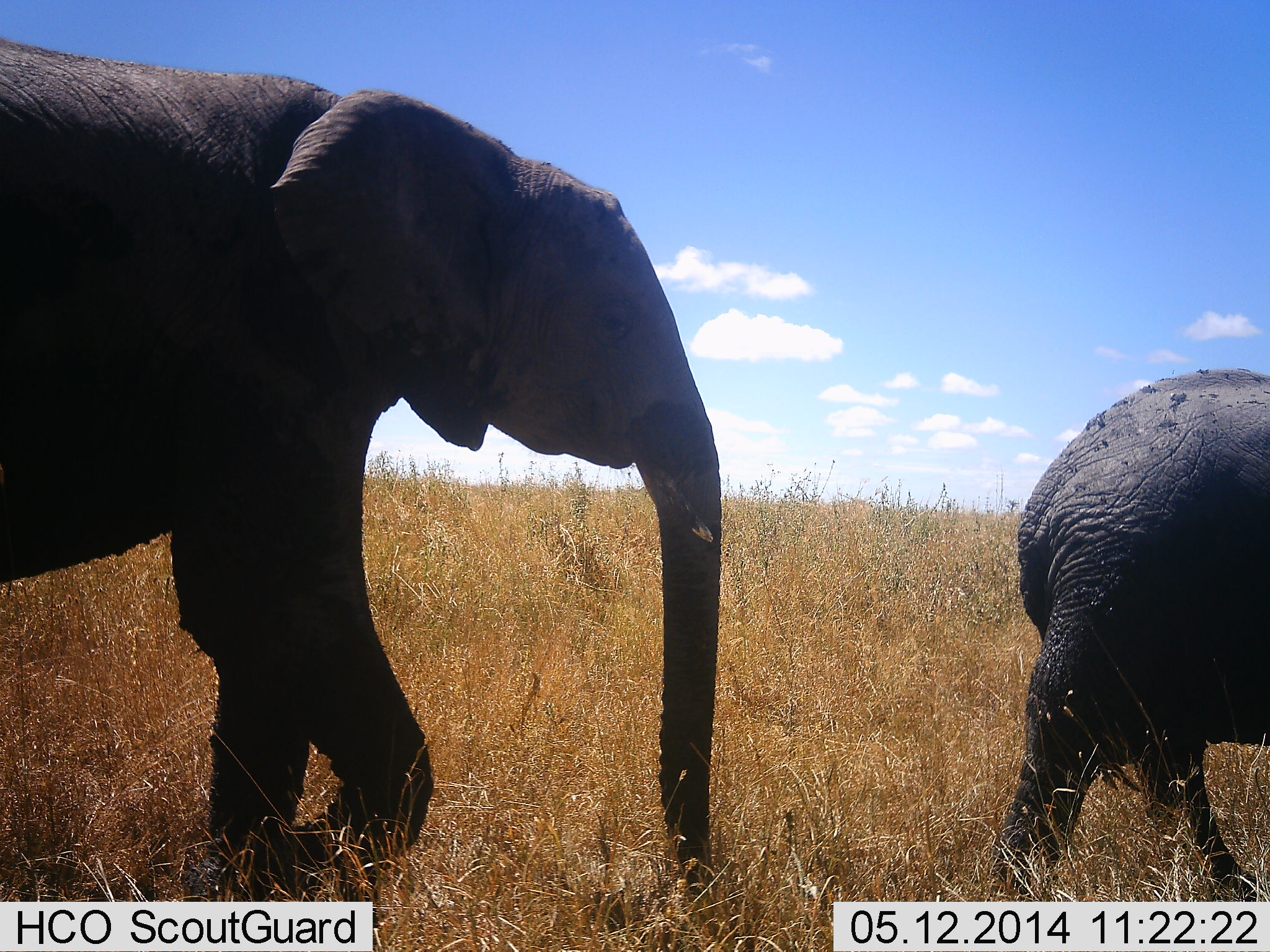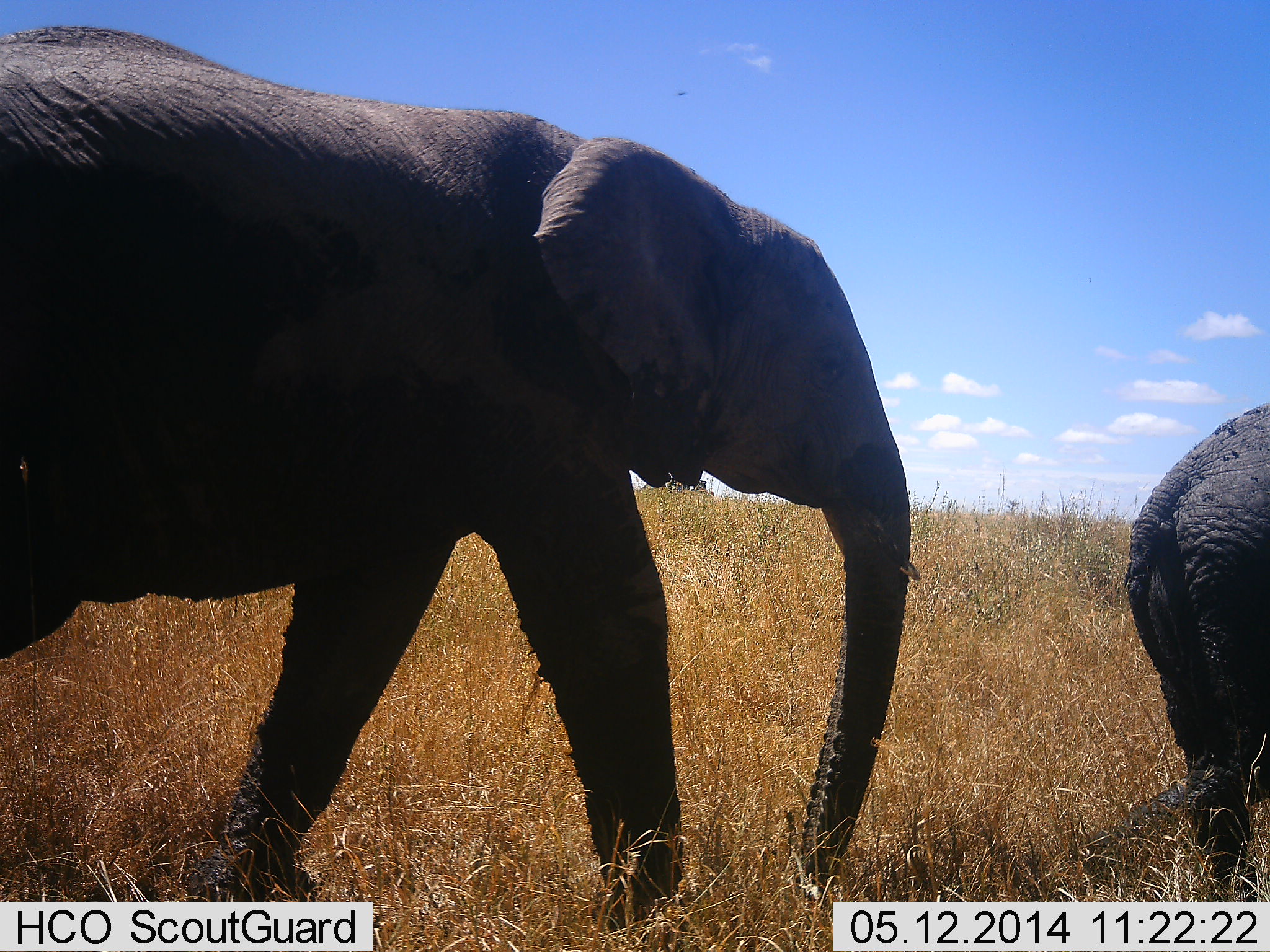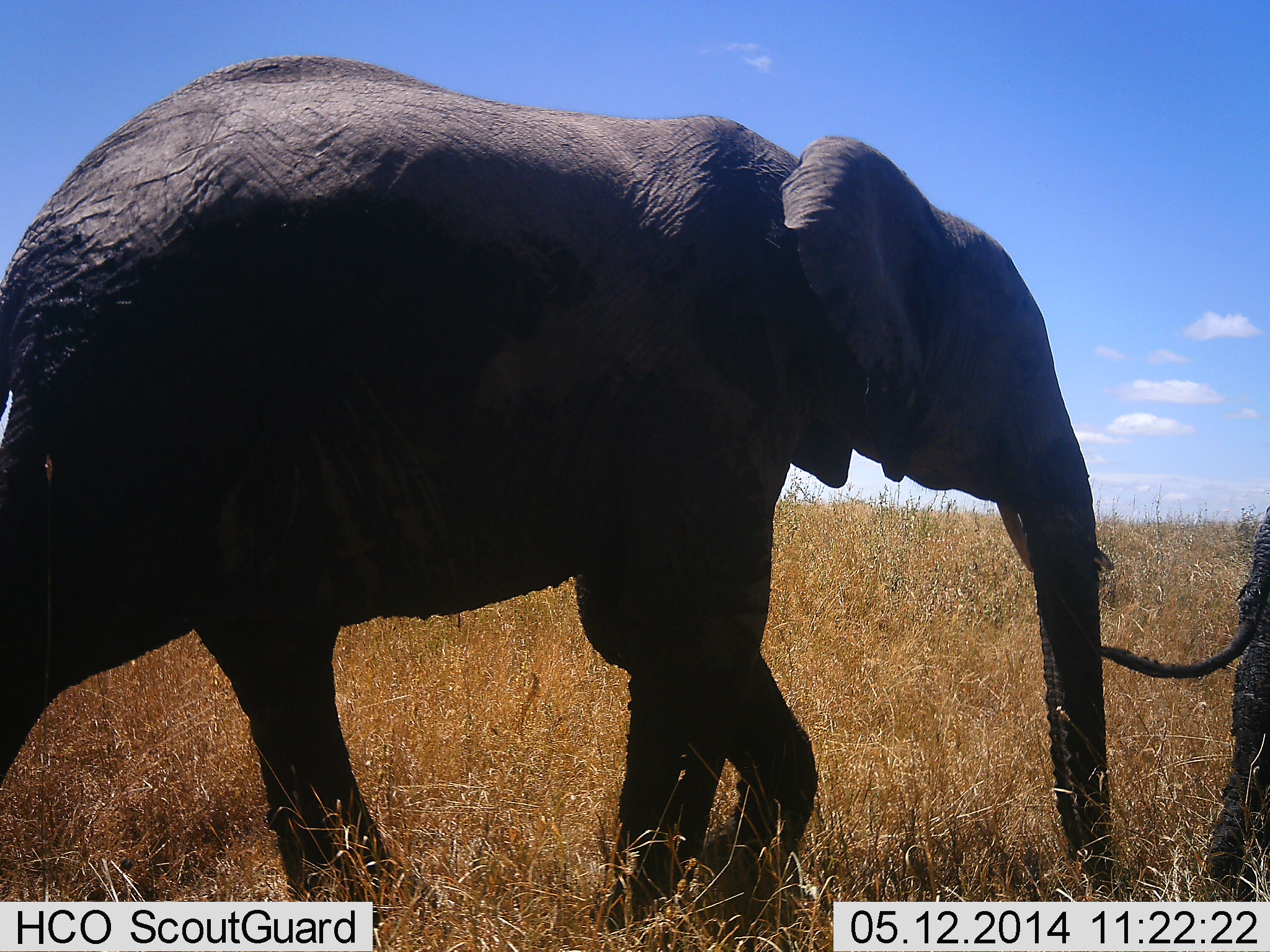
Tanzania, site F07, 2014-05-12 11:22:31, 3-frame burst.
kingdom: Animalia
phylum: Chordata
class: Mammalia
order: Proboscidea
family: Elephantidae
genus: Loxodonta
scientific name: Loxodonta africana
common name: african bush elephant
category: elephant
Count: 2.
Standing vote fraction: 0%.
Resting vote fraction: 0%.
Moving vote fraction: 100%.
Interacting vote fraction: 0%.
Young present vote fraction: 30%.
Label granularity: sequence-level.